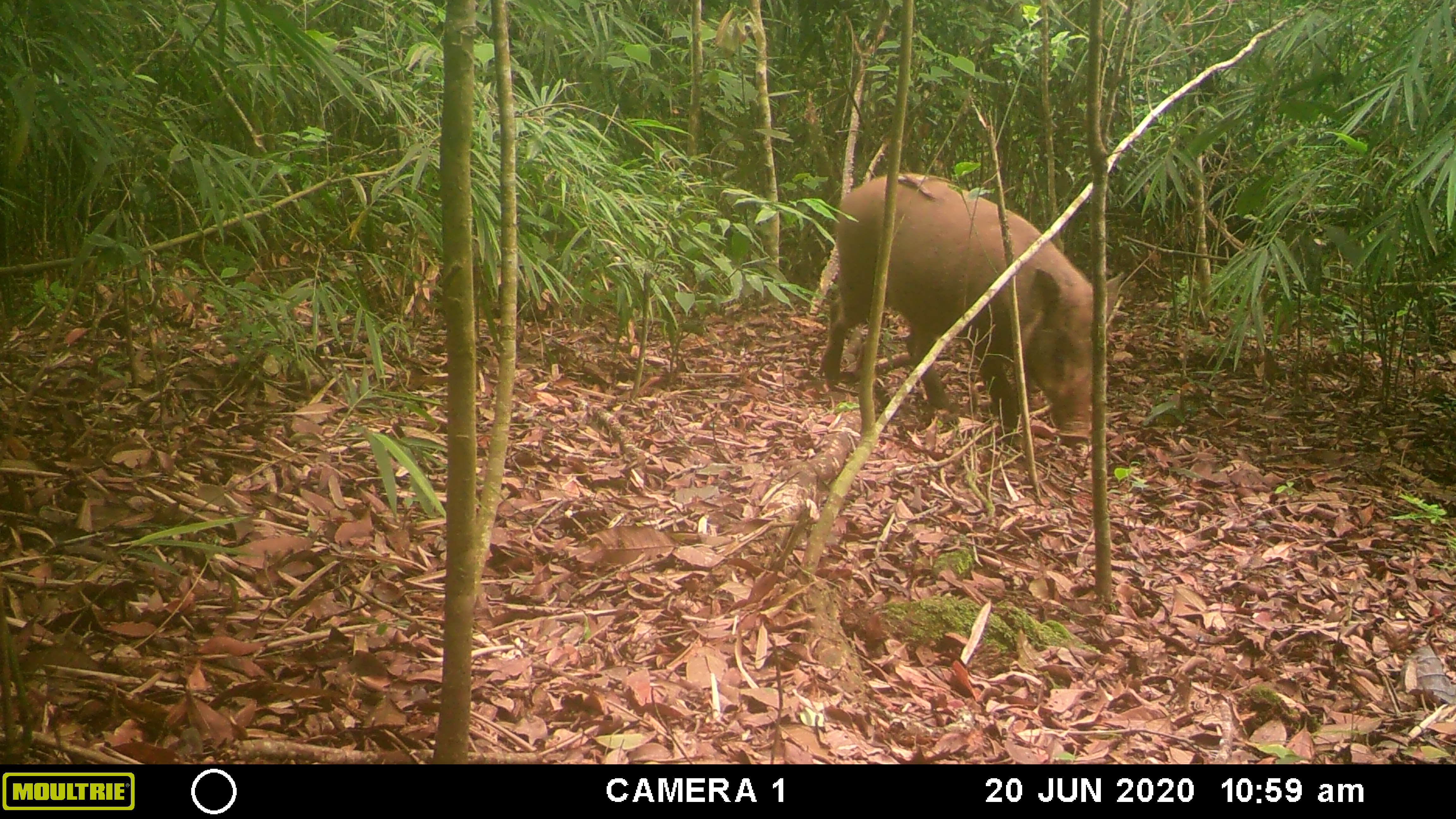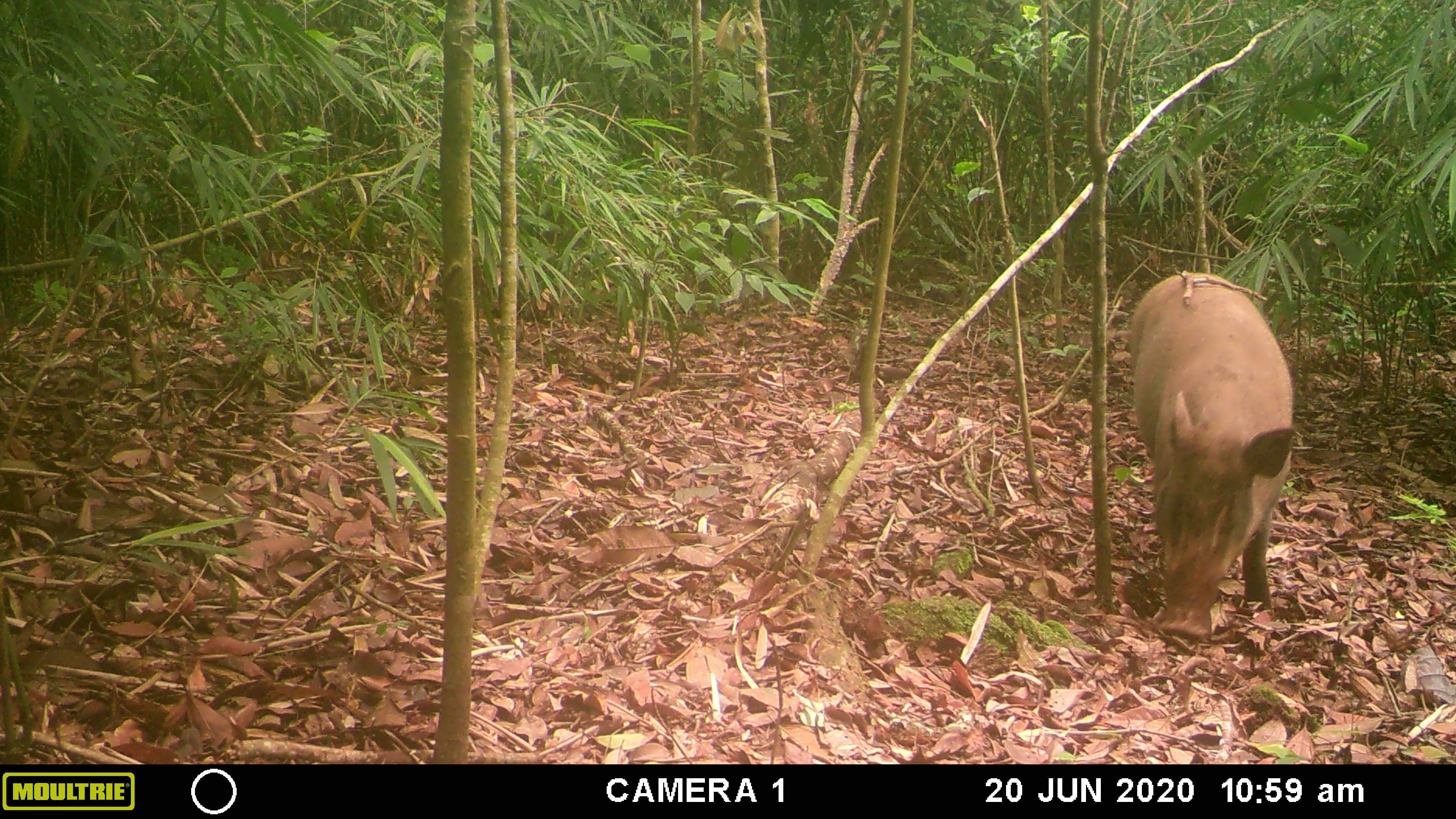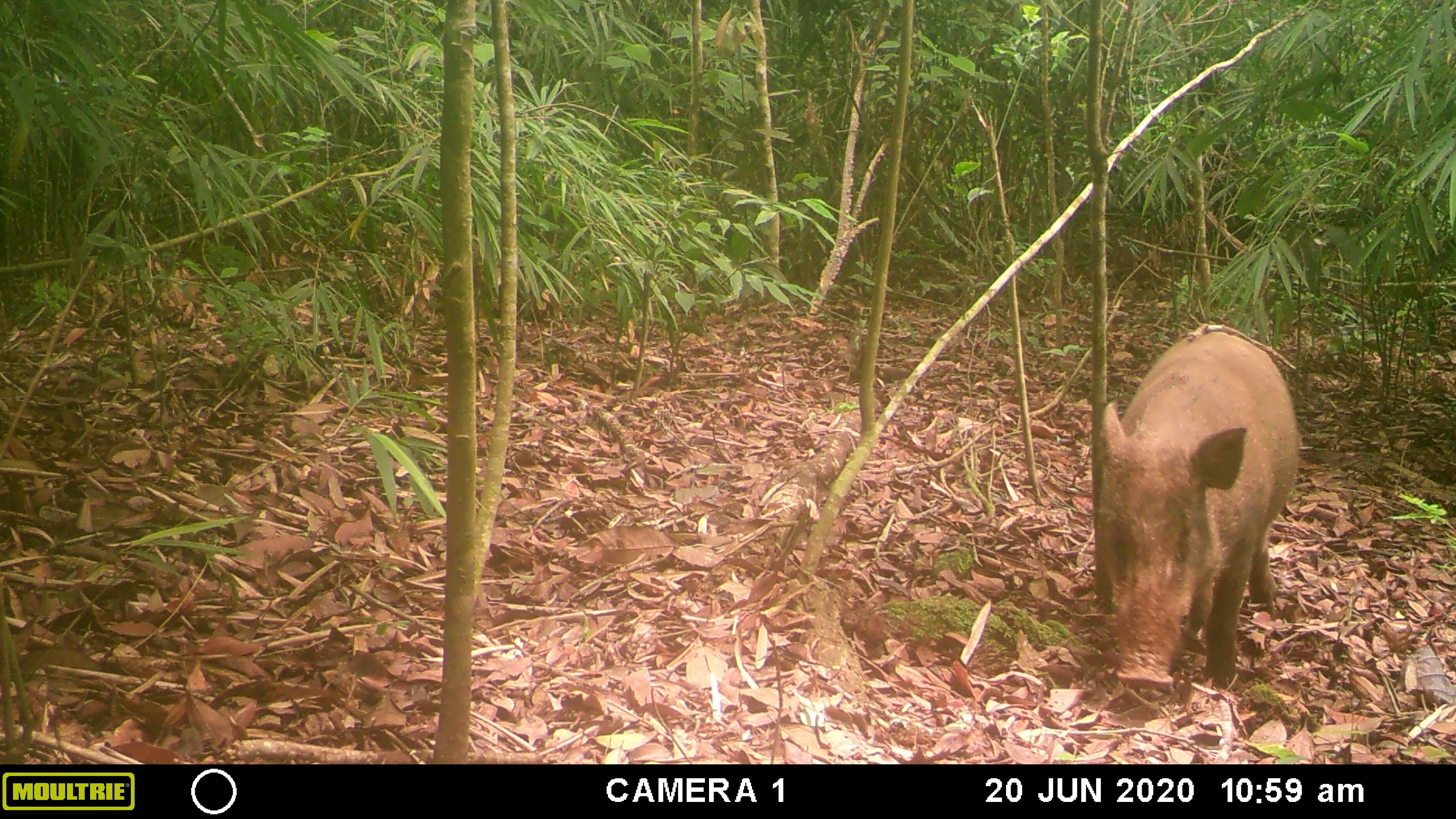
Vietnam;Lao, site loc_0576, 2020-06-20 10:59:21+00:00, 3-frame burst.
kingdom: Animalia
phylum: Chordata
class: Mammalia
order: Artiodactyla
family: Suidae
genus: Sus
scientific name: Sus scrofa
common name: eurasian wild pig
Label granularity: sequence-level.